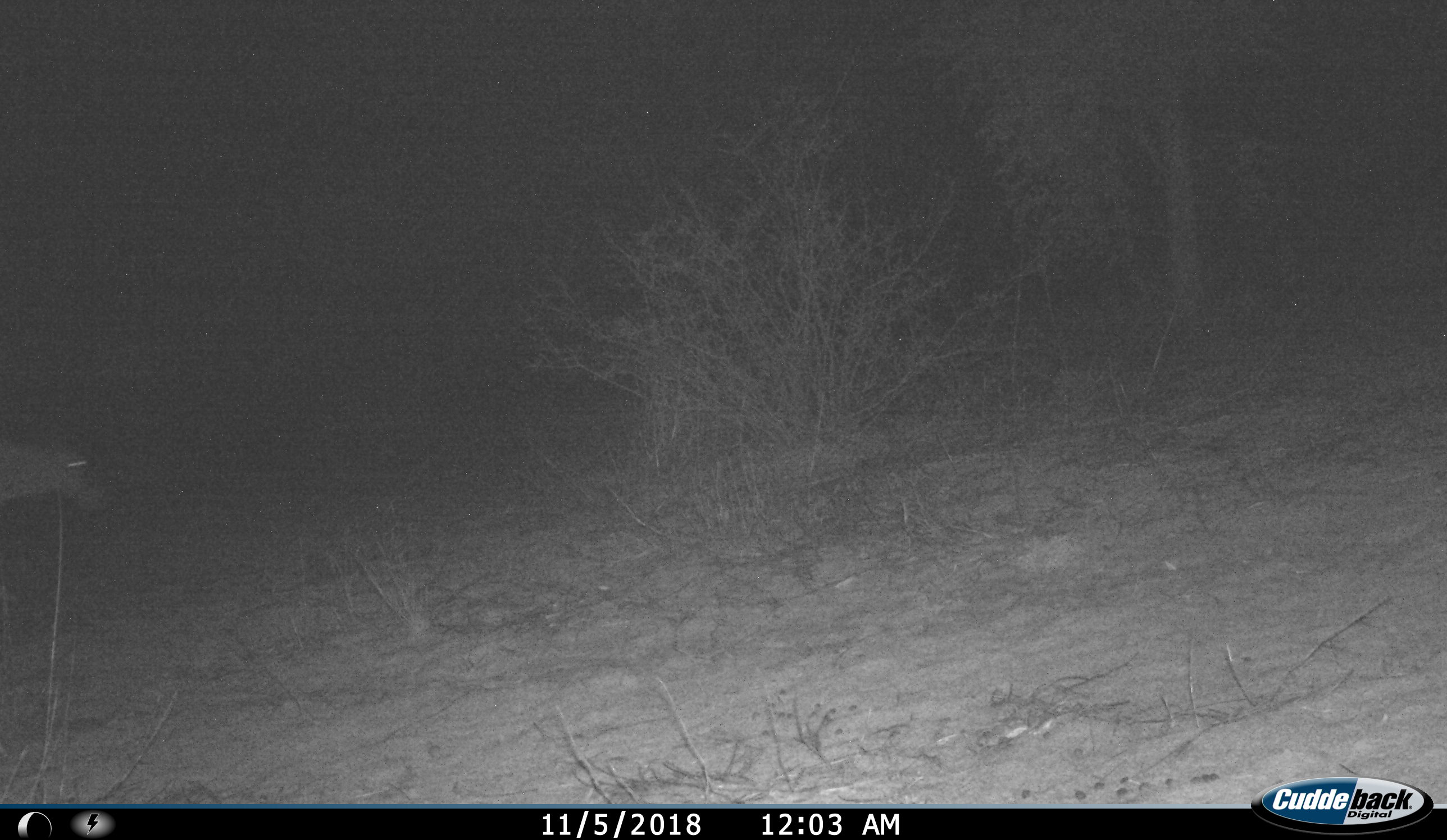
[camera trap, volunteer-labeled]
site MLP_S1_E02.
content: unidentified animal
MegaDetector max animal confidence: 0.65